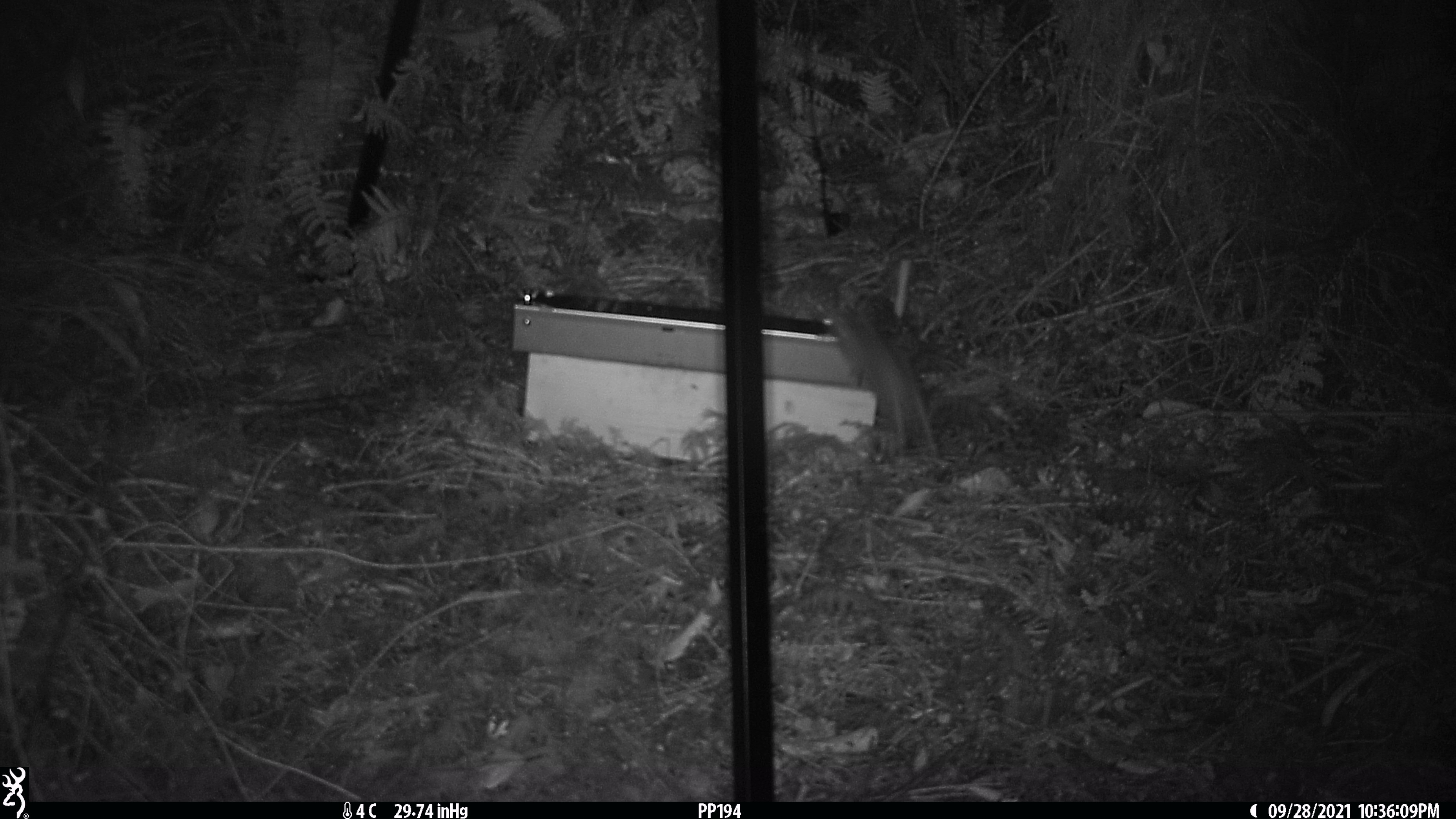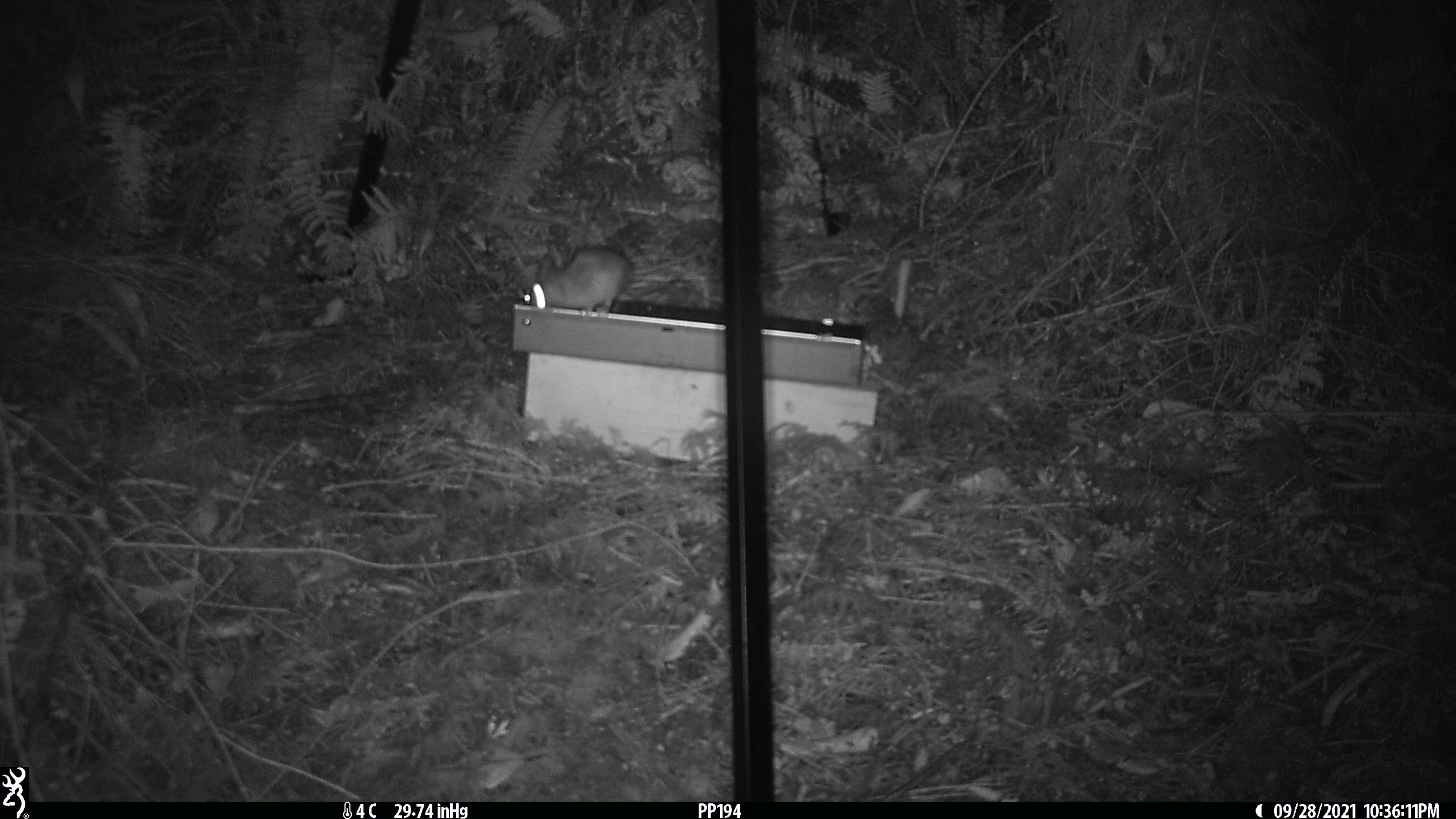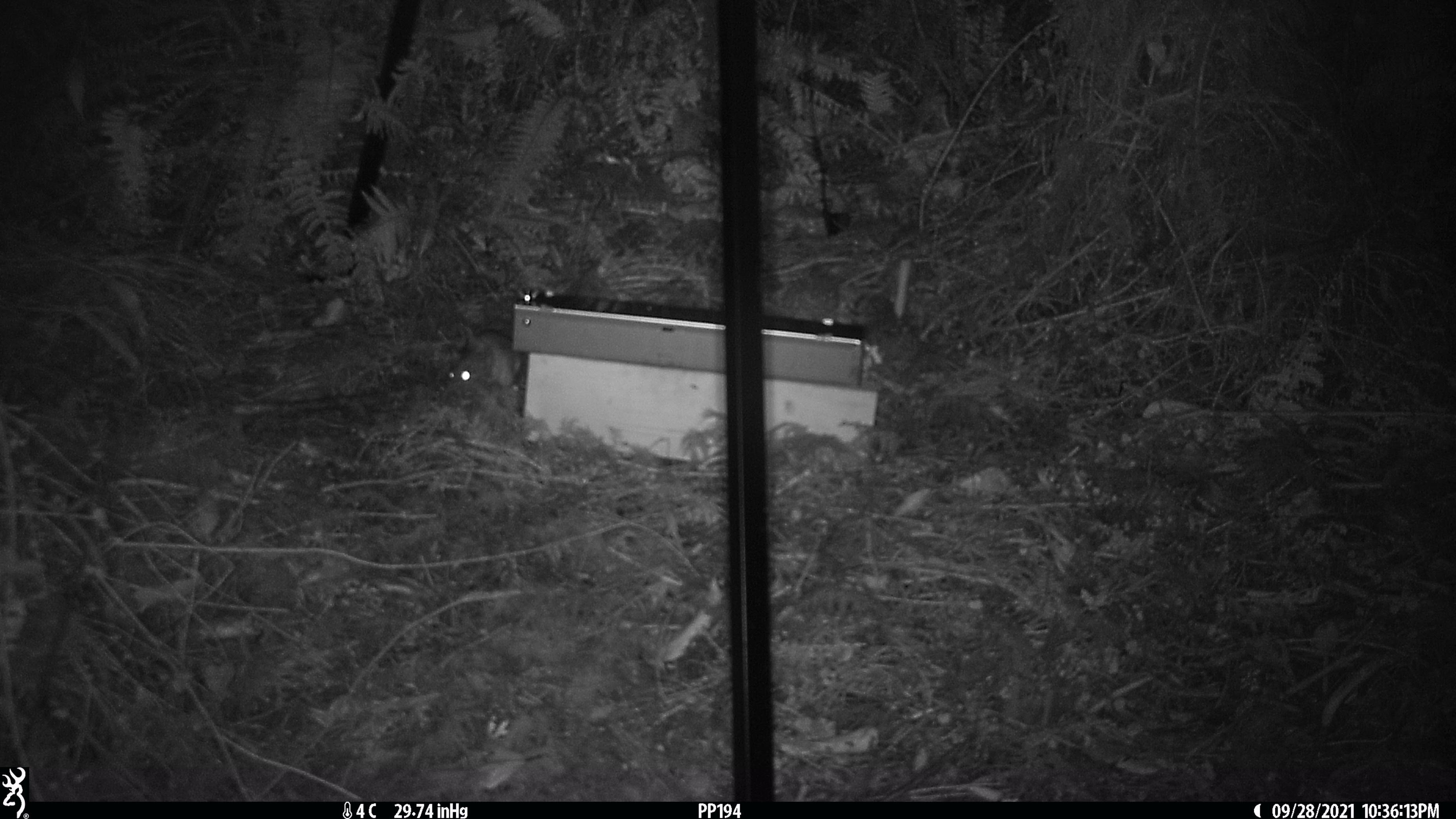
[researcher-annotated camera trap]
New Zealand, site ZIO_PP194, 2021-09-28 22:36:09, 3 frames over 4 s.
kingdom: Animalia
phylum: Chordata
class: Mammalia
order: Rodentia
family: Muridae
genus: Rattus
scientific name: Rattus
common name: rat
Rat (Rattus).